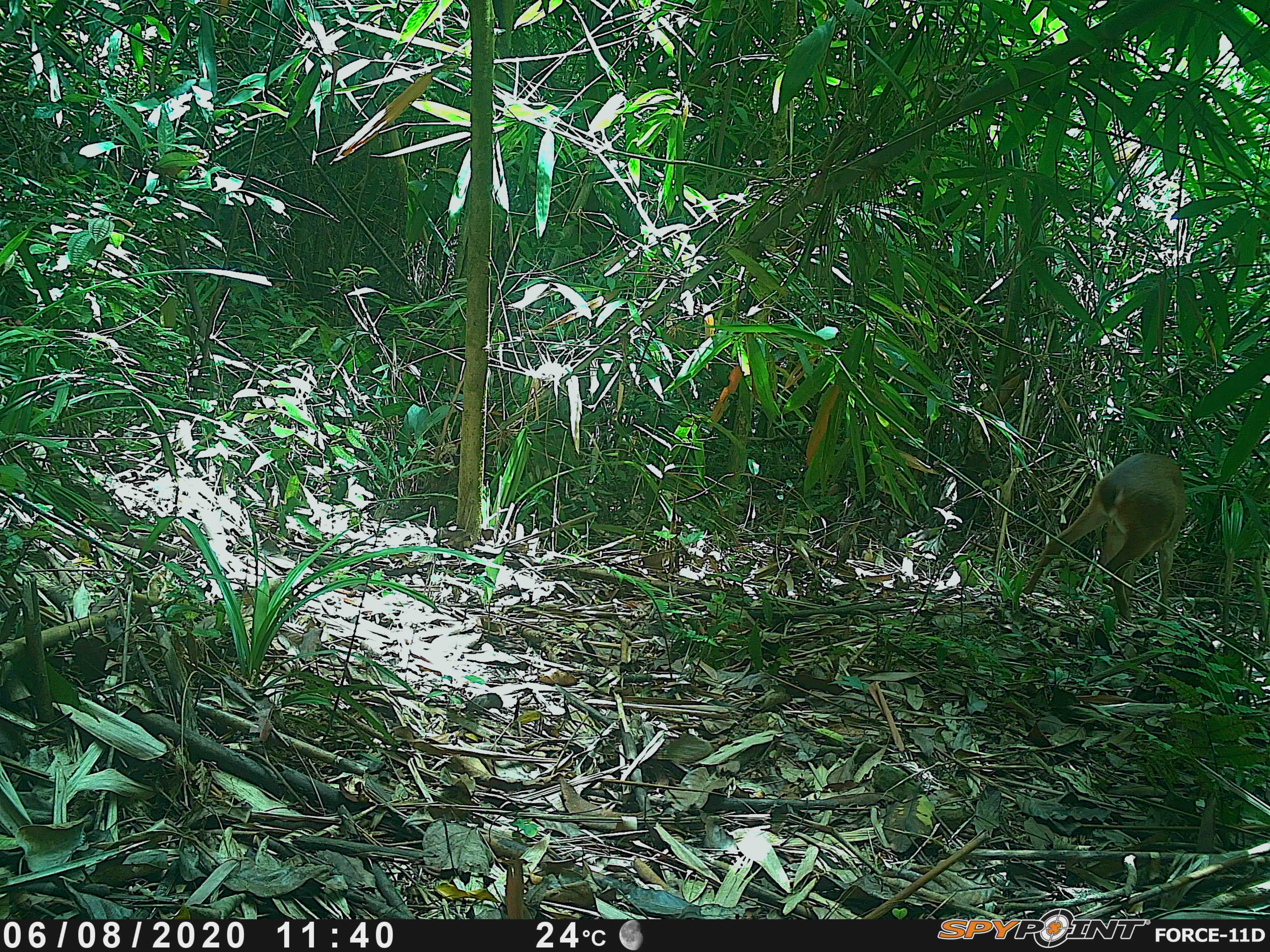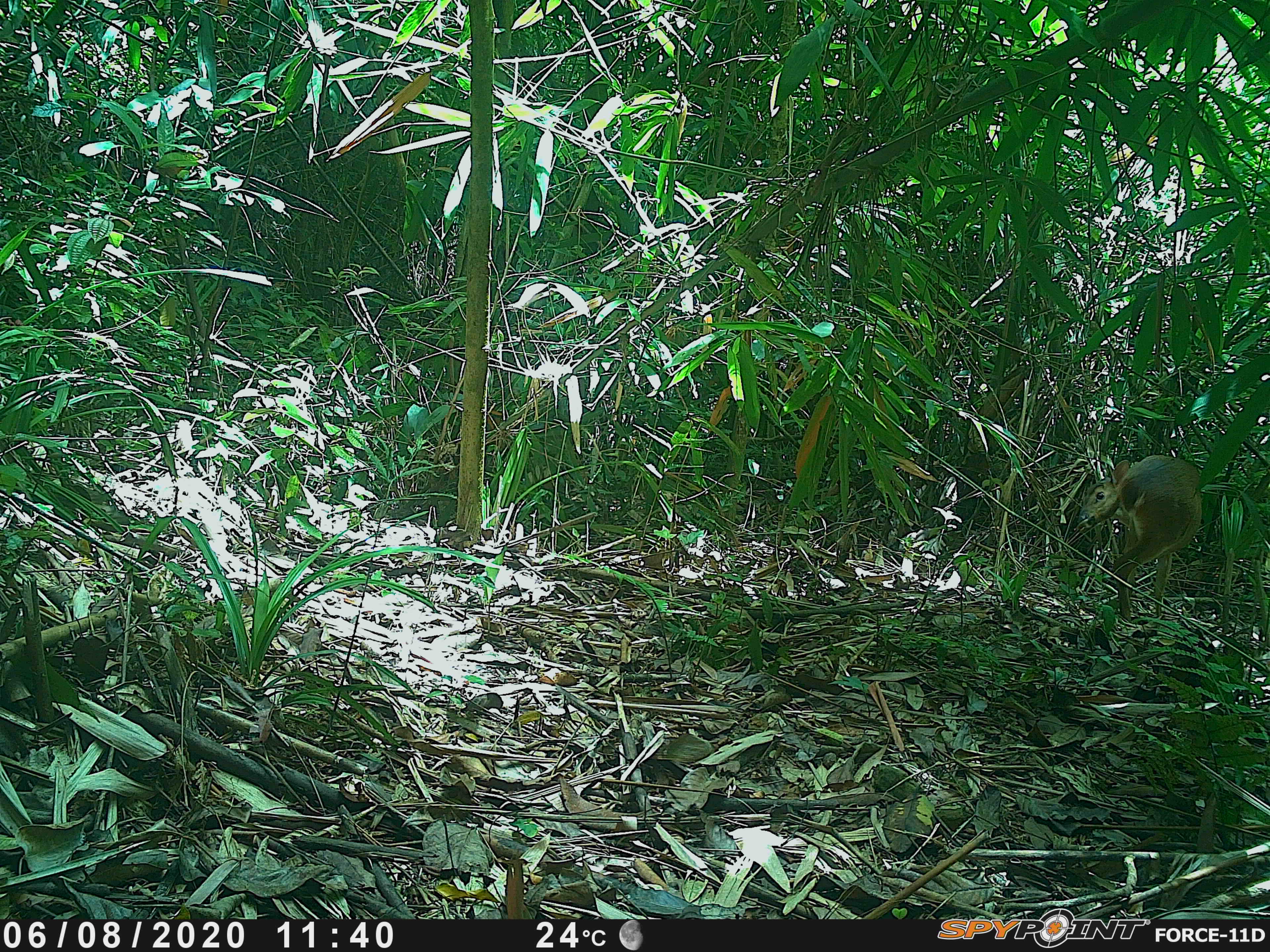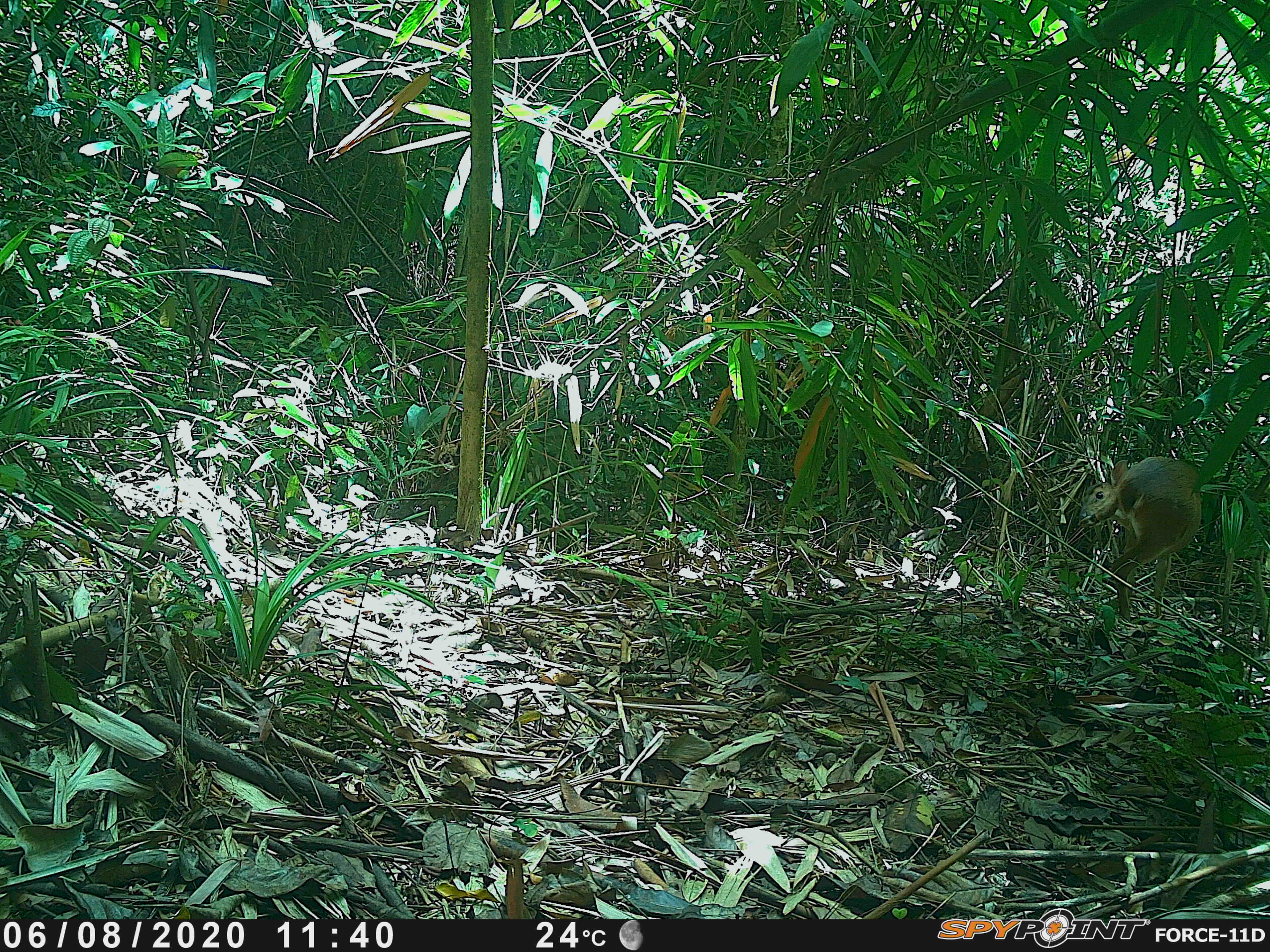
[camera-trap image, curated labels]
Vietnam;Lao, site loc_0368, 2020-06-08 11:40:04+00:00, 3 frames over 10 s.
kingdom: Animalia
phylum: Chordata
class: Mammalia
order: Artiodactyla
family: Cervidae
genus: Muntiacus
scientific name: Muntiacus vuquangensis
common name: large-antlered muntjac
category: large antlered muntjac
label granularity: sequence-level